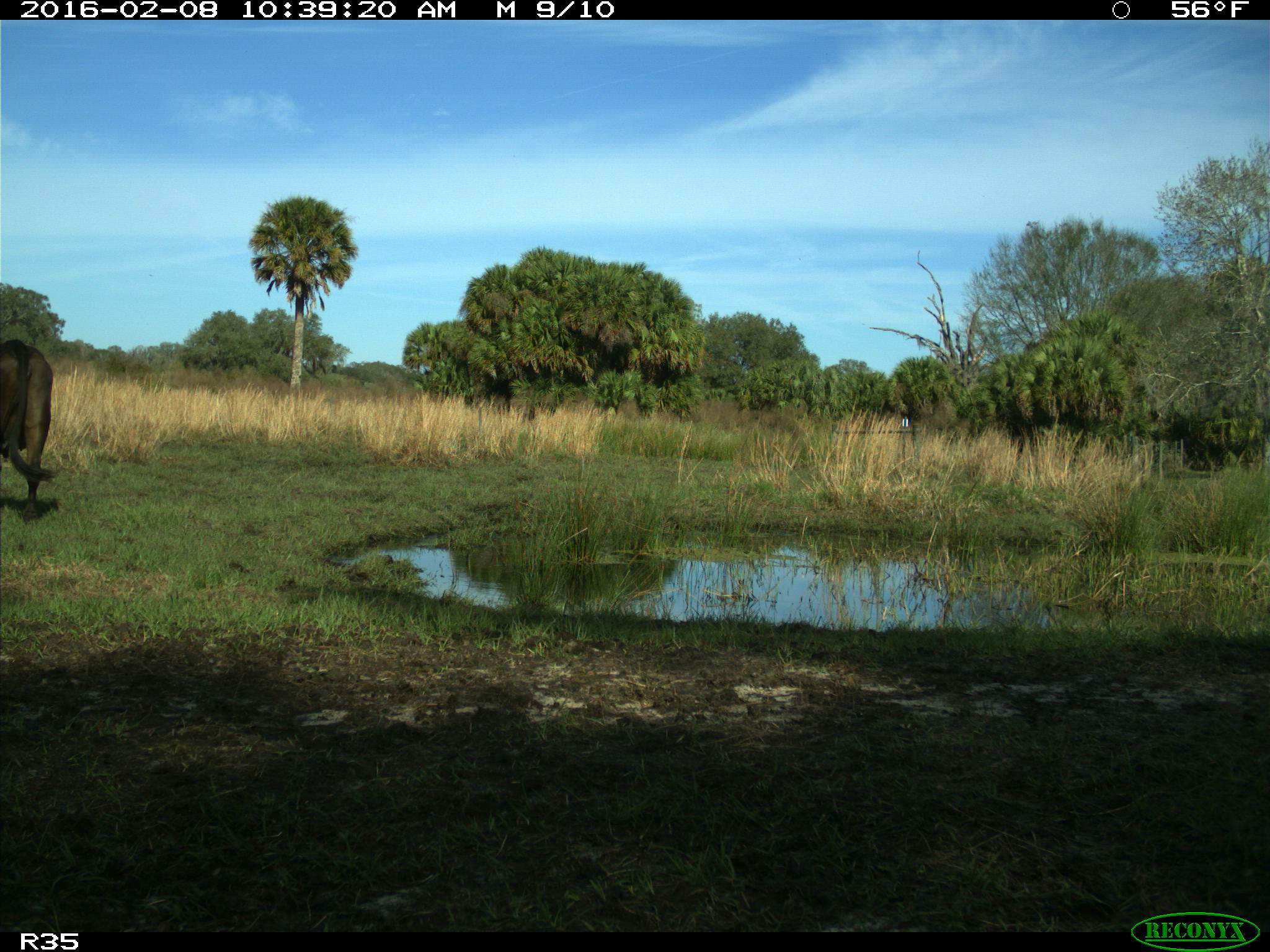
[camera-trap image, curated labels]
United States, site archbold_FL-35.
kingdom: Animalia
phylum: Chordata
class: Mammalia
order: Artiodactyla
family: Bovidae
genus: Bos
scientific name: Bos taurus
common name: domestic cow